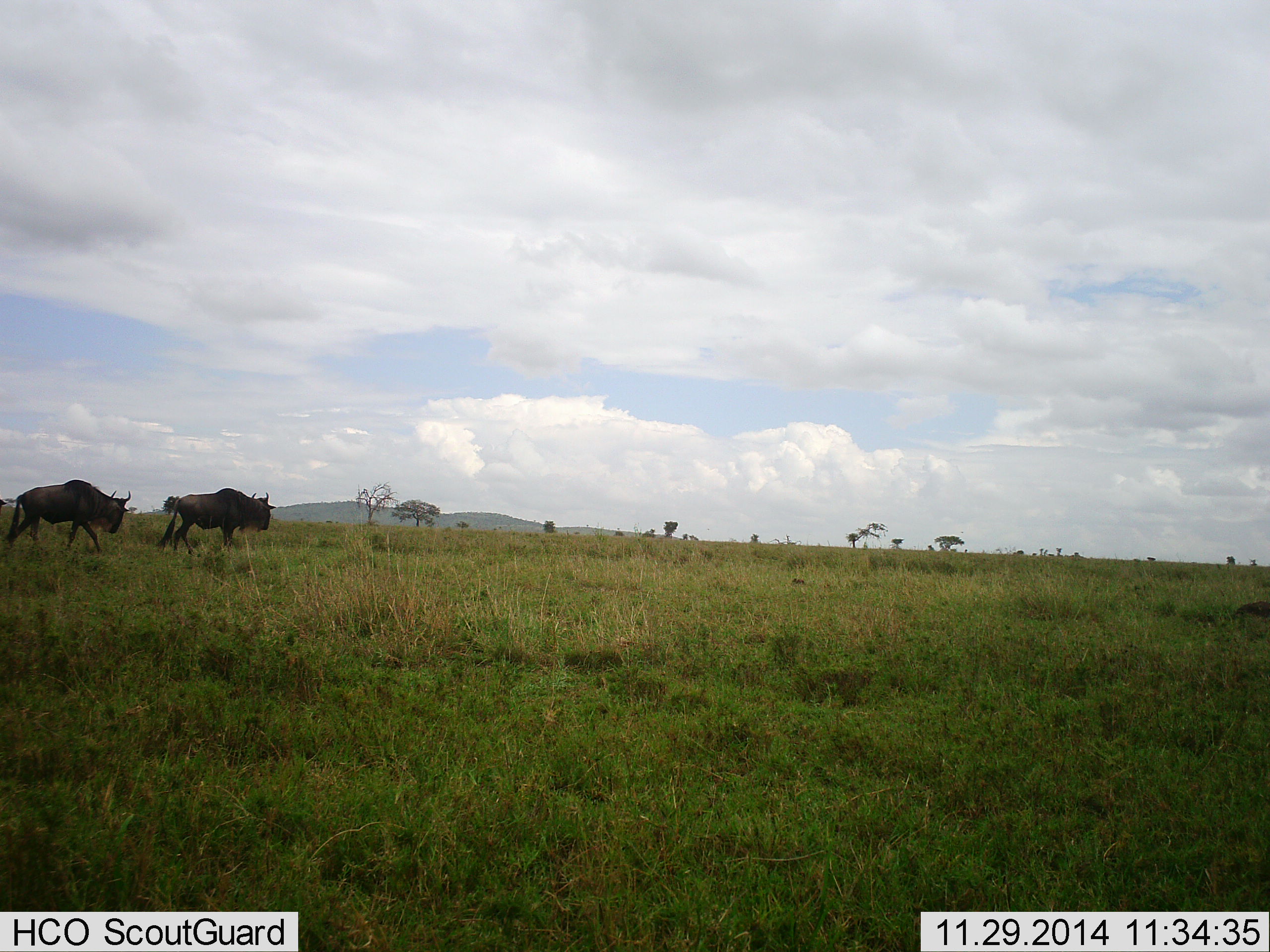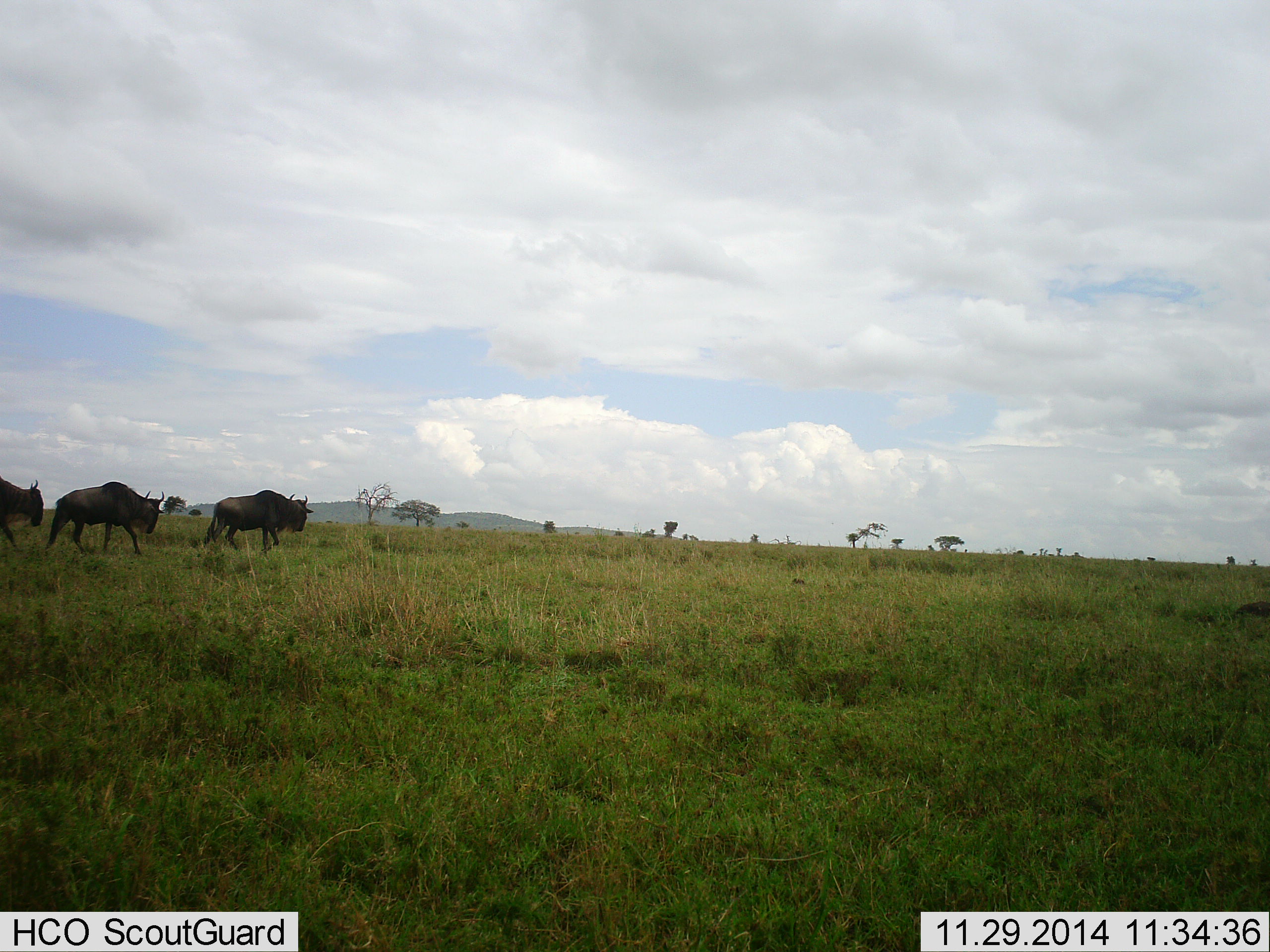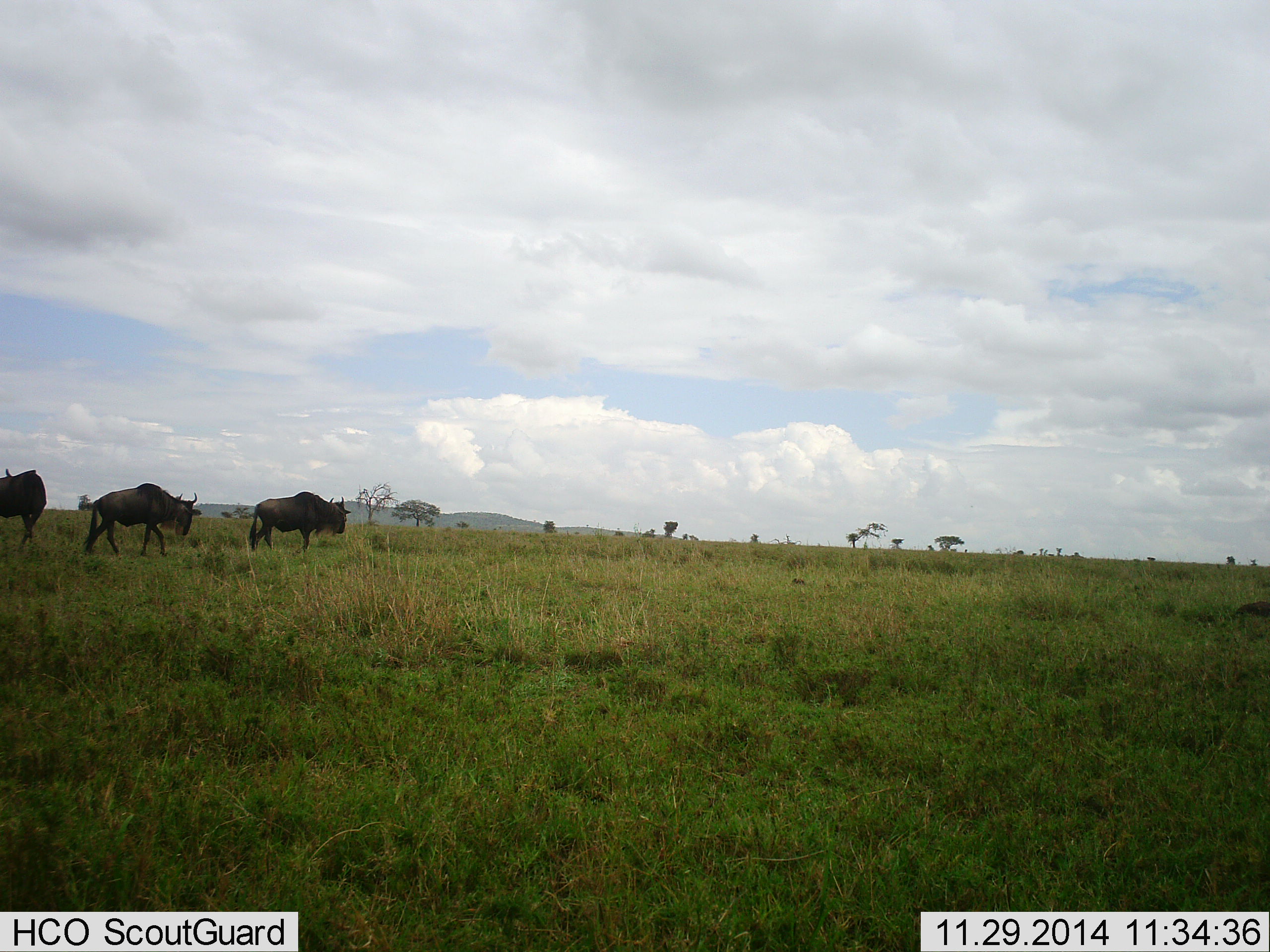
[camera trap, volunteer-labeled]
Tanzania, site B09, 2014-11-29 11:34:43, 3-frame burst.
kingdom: Animalia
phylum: Chordata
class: Mammalia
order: Artiodactyla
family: Bovidae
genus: Connochaetes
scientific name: Connochaetes taurinus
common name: blue wildebeest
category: wildebeest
Wildebeest (blue wildebeest) (Connochaetes taurinus), count 3. Behavior (volunteer vote fractions): standing 0%, resting 0%, moving 100%, interacting 0%. Young present (vote fraction): 0%. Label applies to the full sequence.